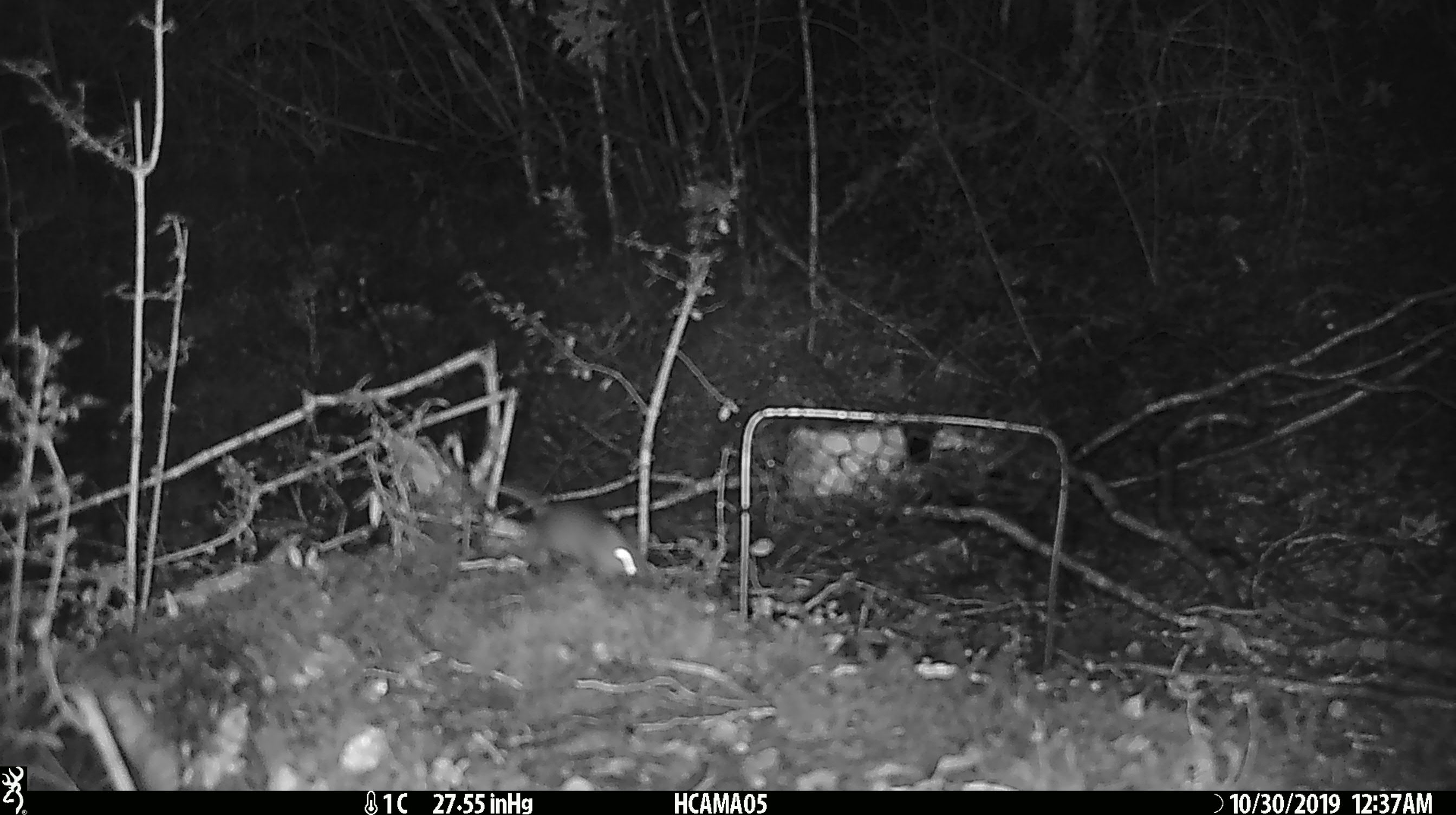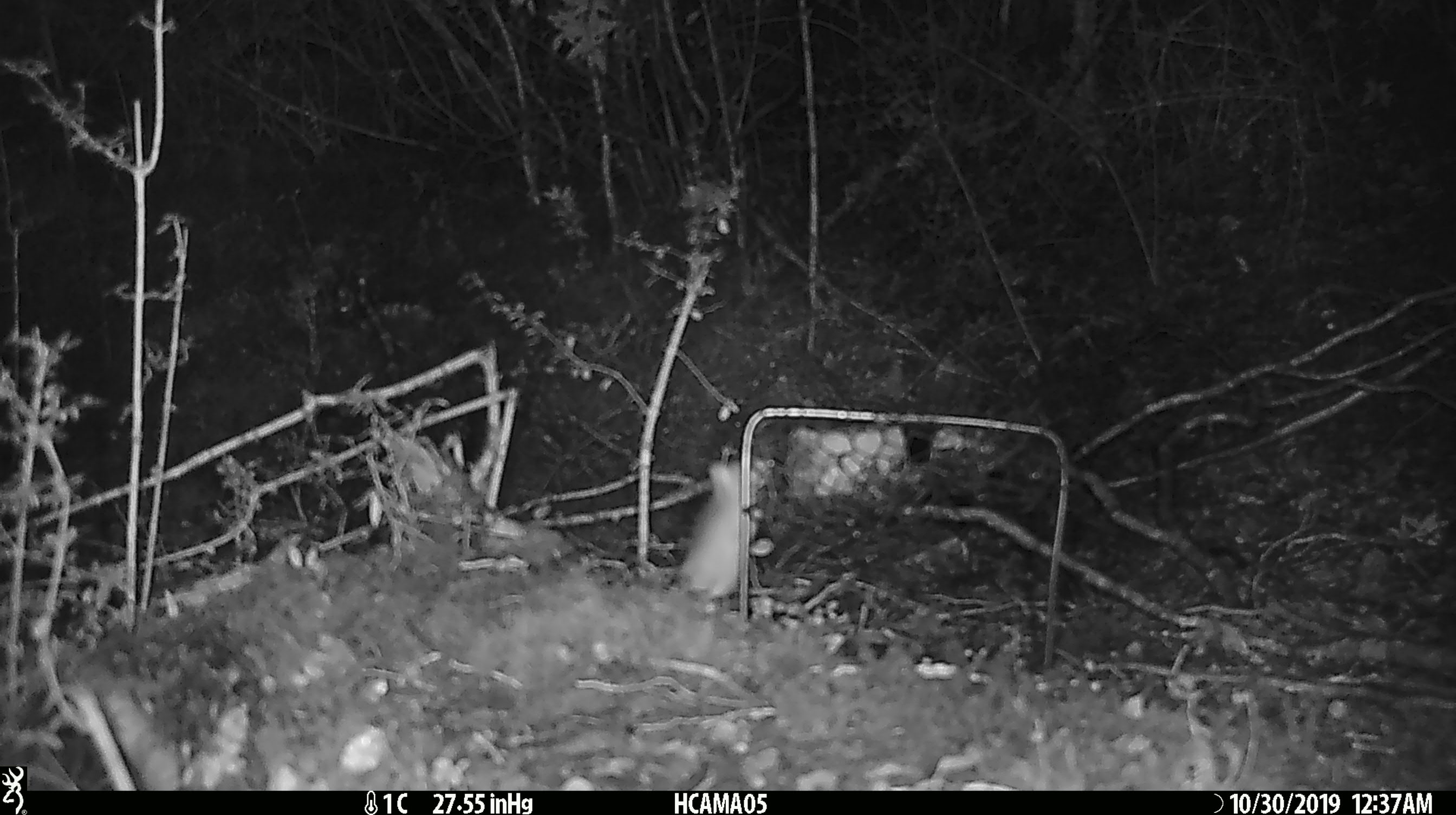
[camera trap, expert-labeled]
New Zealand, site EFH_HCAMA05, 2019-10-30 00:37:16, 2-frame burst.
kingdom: Animalia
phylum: Chordata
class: Mammalia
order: Rodentia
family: Muridae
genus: Mus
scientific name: Mus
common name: mouse